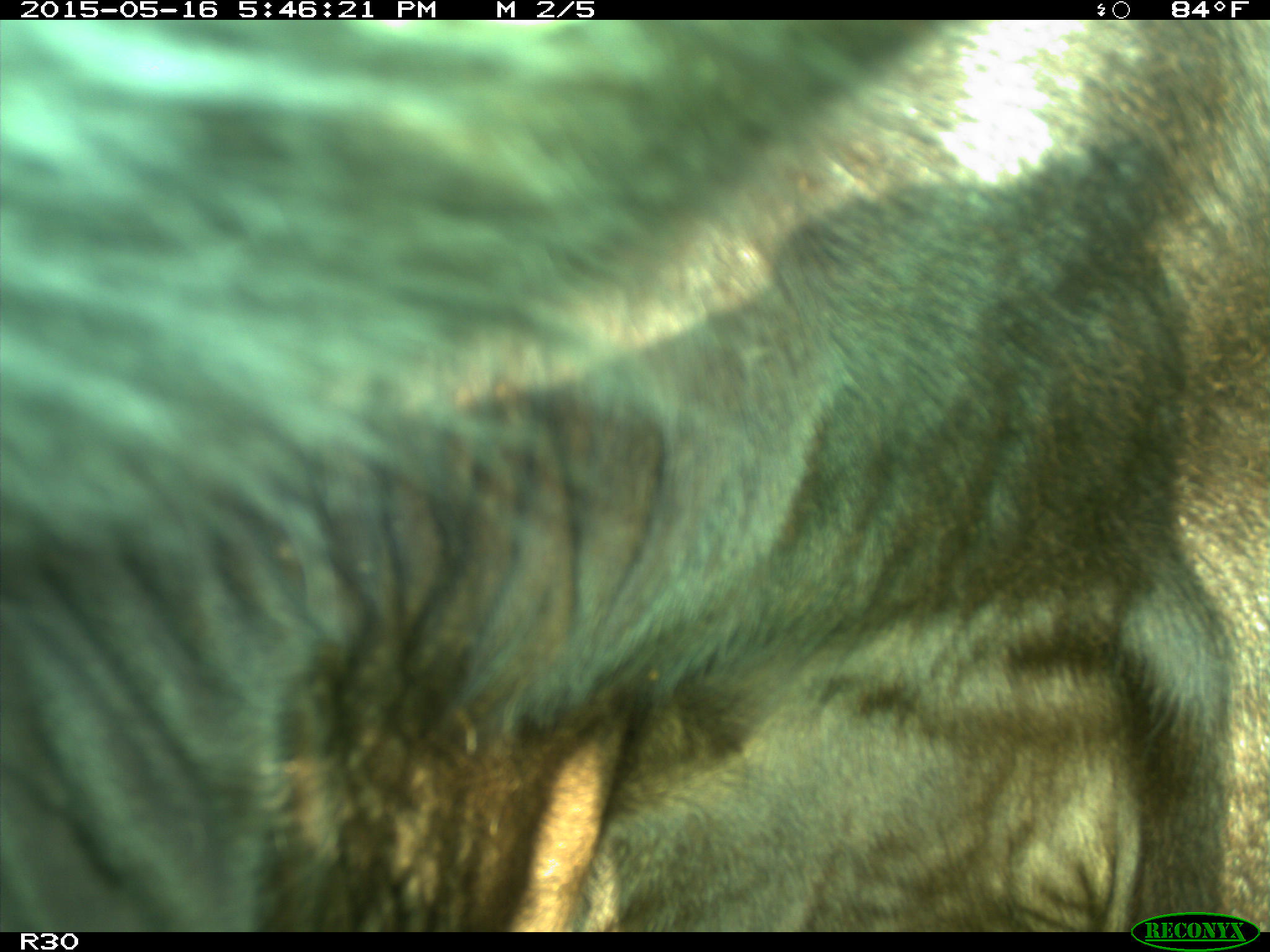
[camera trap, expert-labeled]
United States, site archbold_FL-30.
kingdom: Animalia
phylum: Chordata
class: Mammalia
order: Artiodactyla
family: Bovidae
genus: Bos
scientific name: Bos taurus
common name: domestic cow